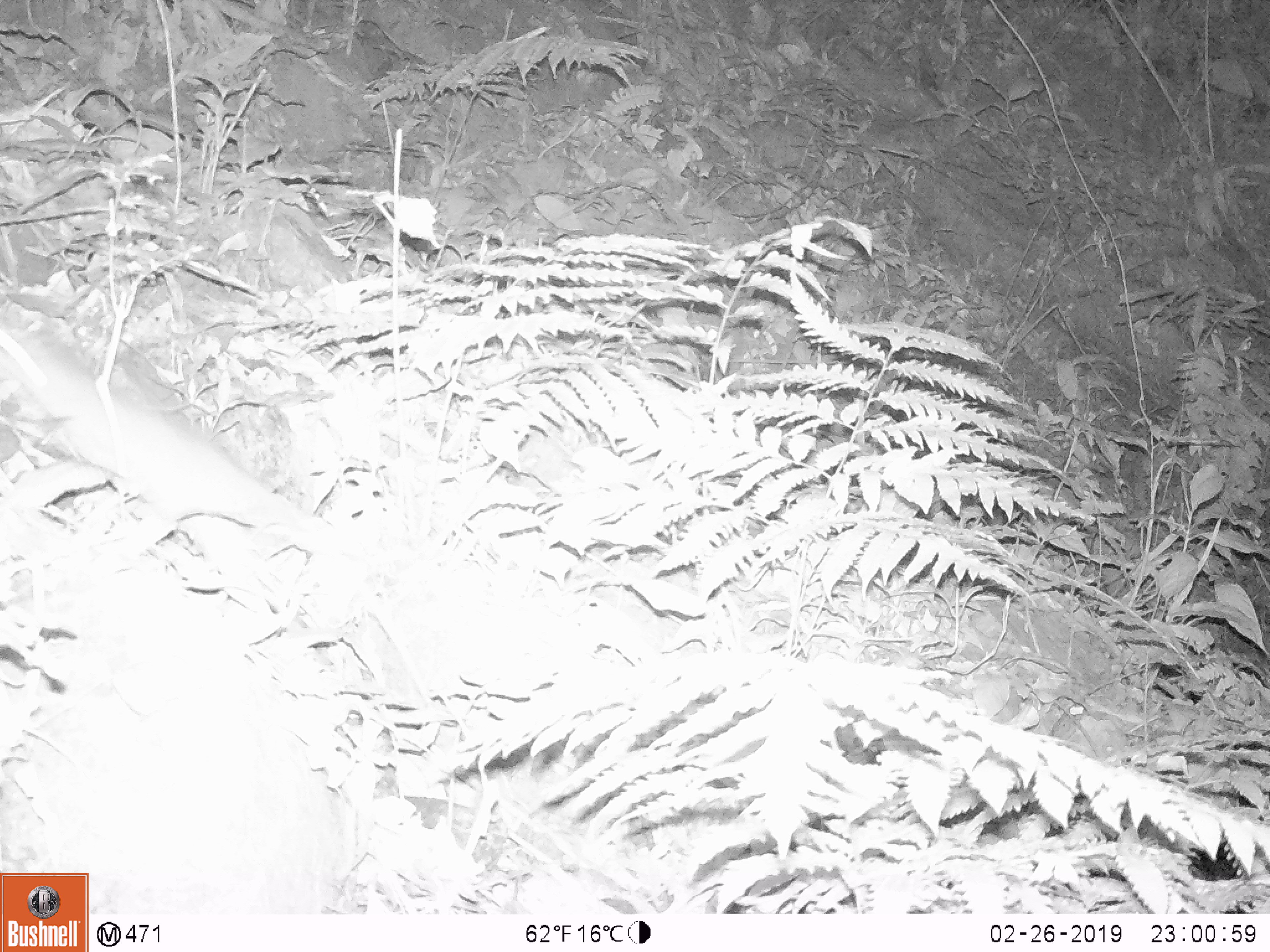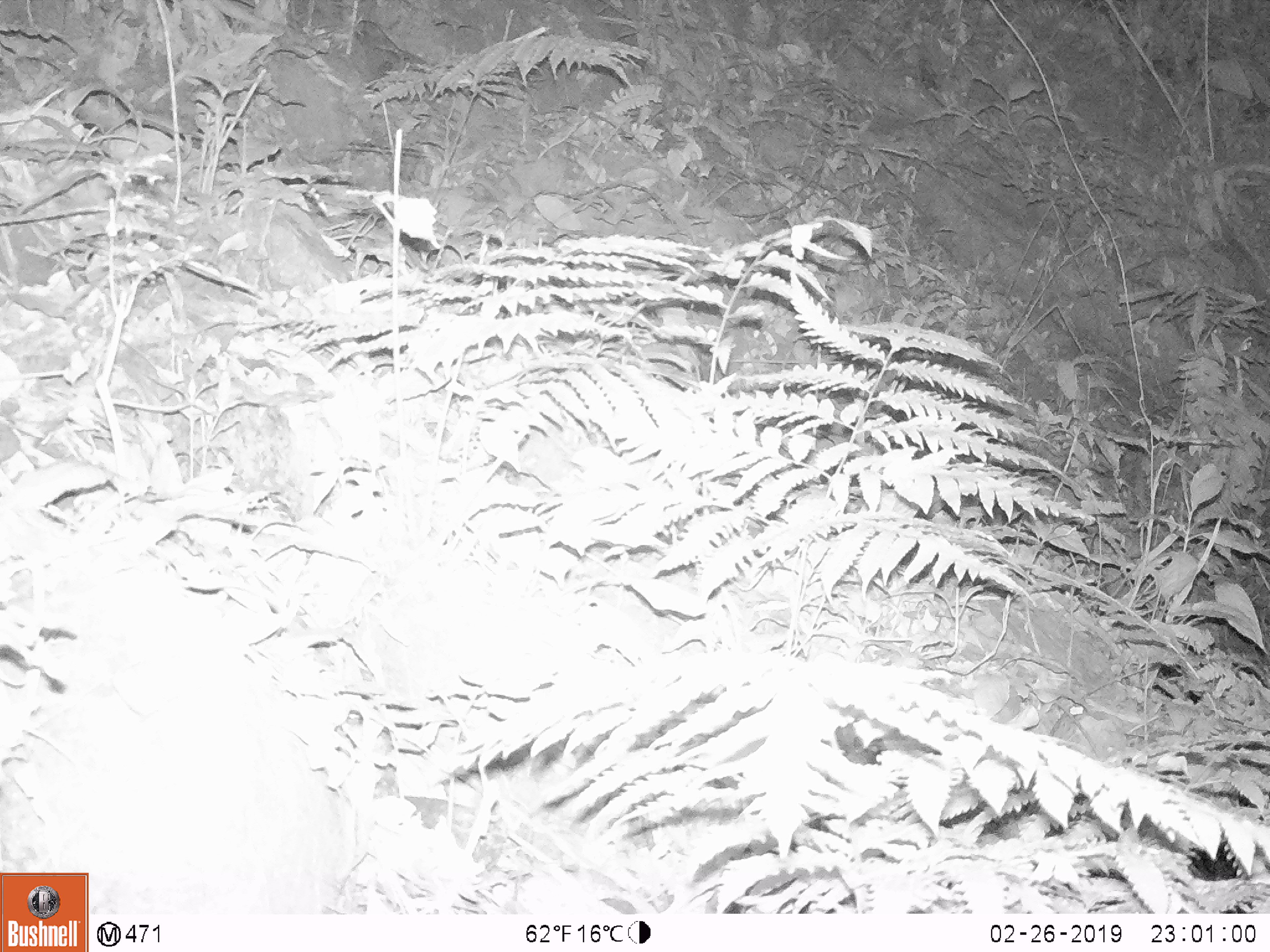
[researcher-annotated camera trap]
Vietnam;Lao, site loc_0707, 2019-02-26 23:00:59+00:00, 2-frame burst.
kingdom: Animalia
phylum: Chordata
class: Mammalia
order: Rodentia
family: Muridae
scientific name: Muridae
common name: old-world mice and rats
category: unidentified murid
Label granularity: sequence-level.